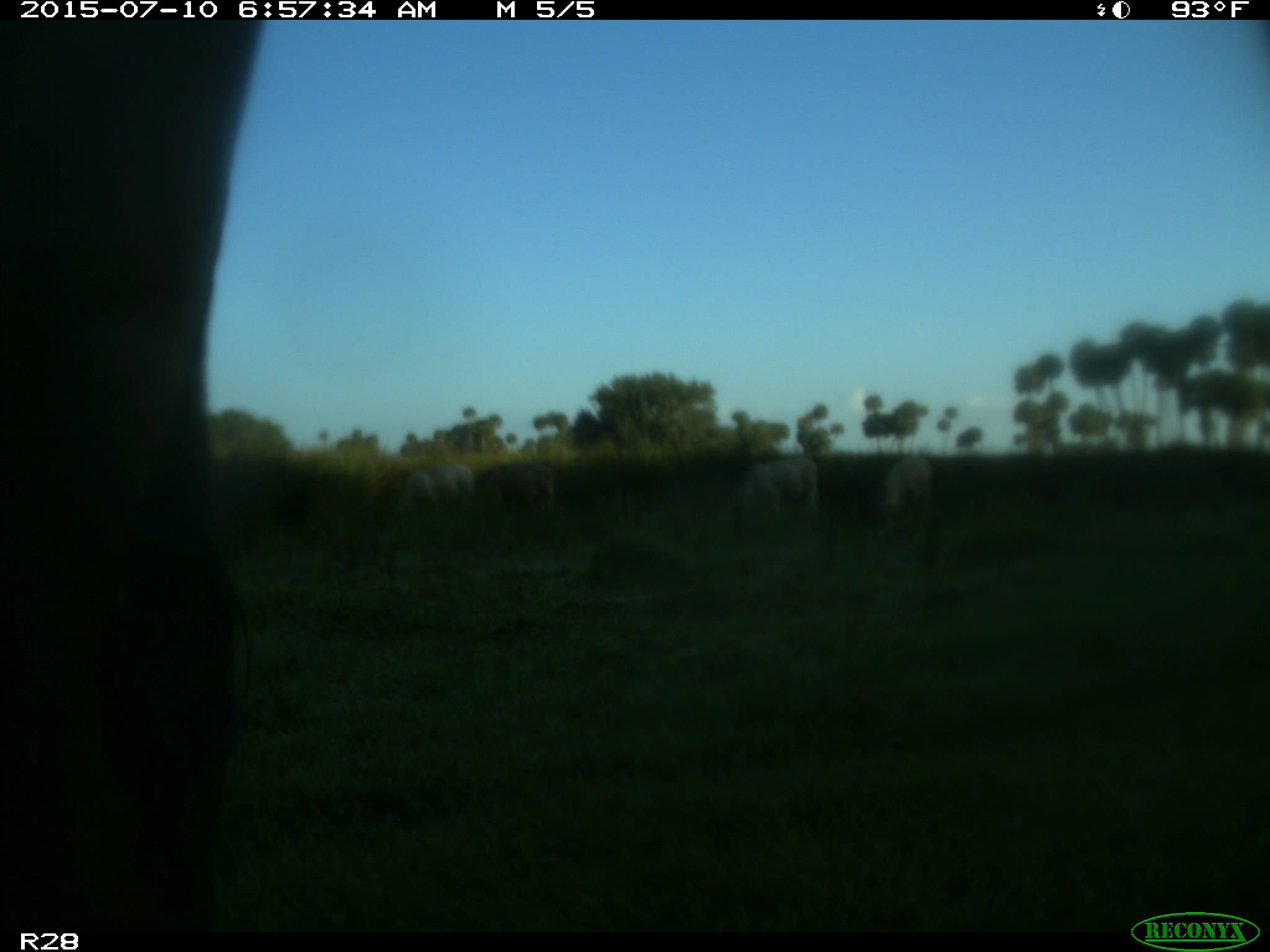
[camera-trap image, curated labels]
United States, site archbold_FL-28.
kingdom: Animalia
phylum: Chordata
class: Mammalia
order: Artiodactyla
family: Bovidae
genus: Bos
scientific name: Bos taurus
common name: domestic cow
Bos taurus (domestic cow).